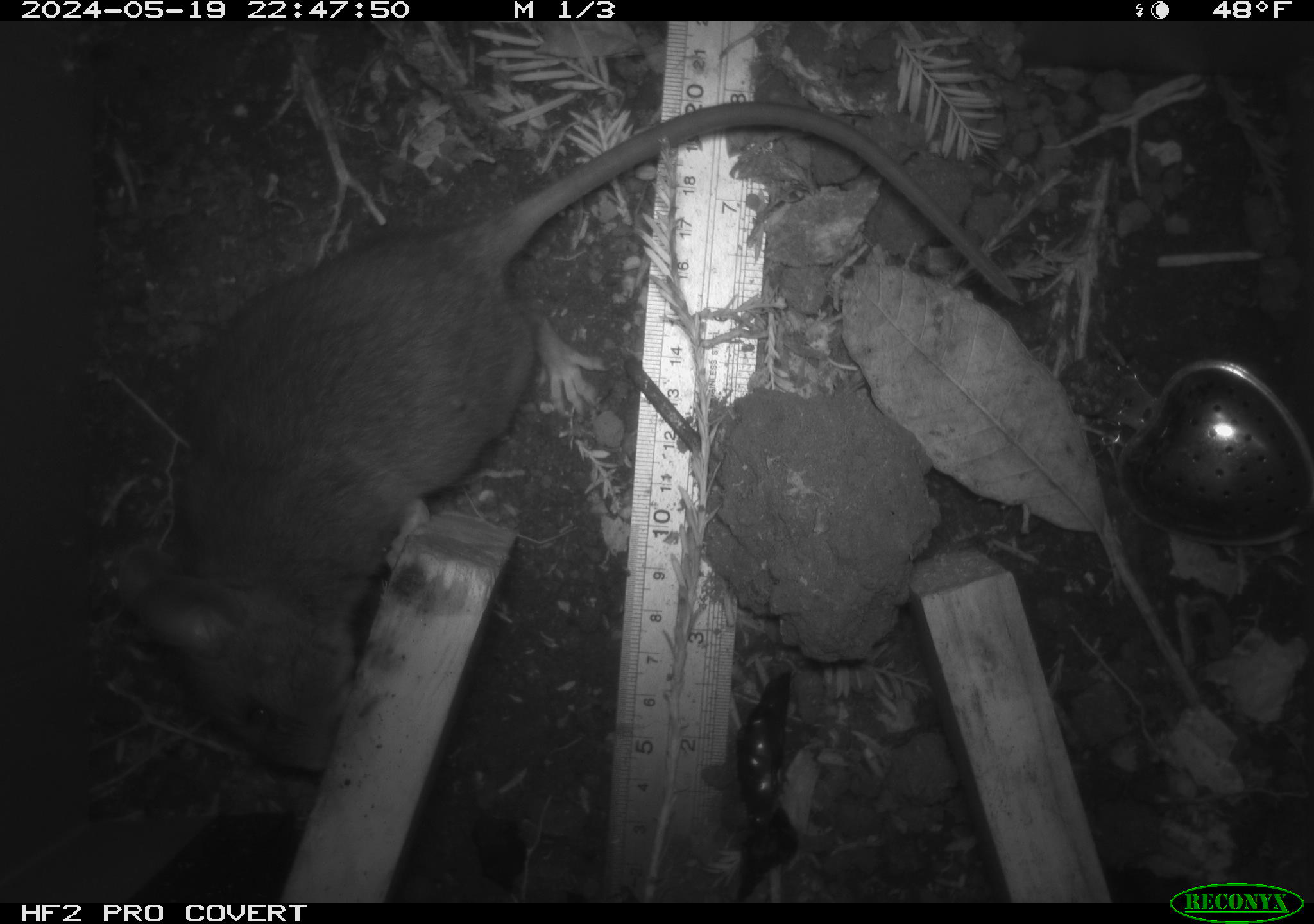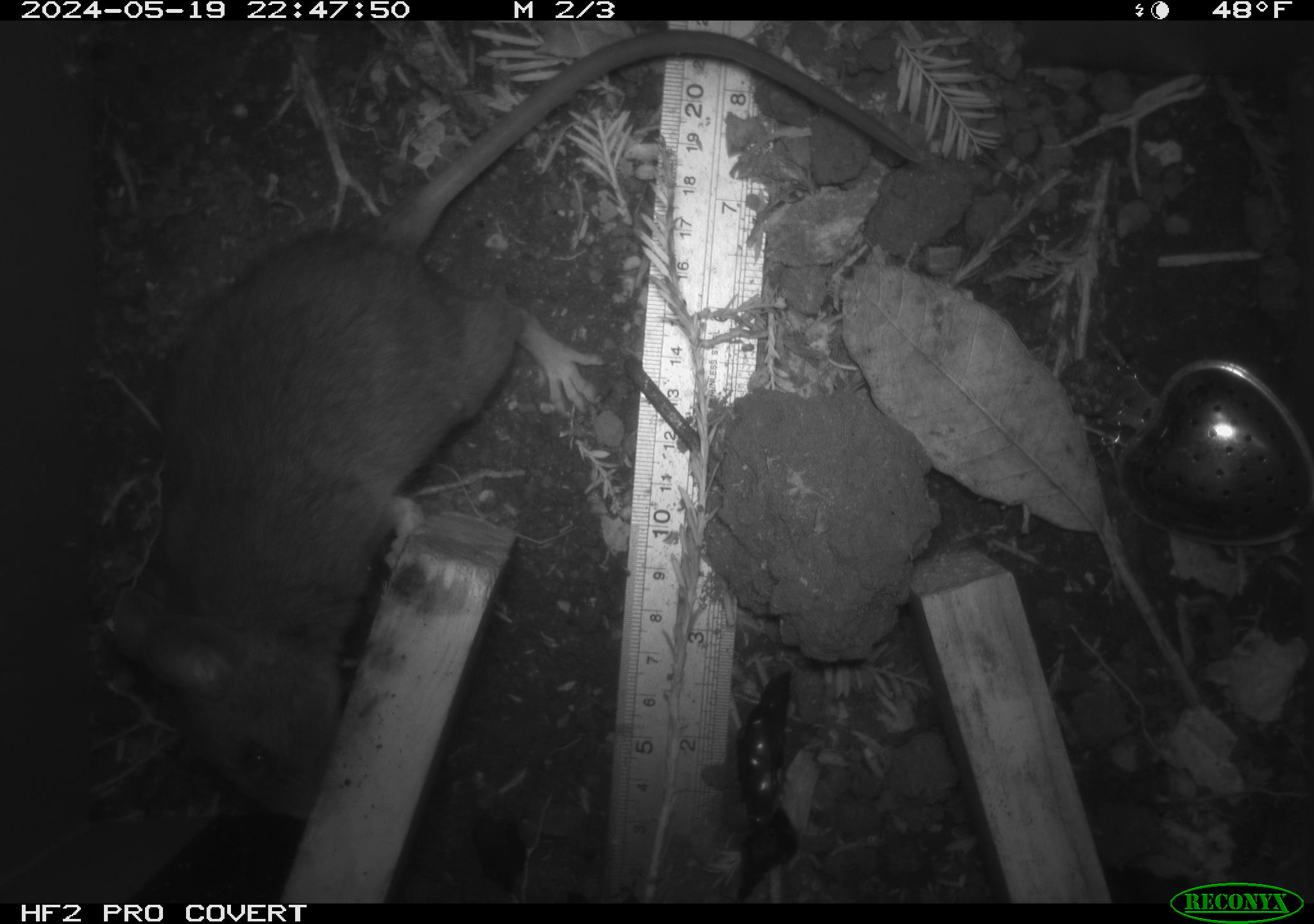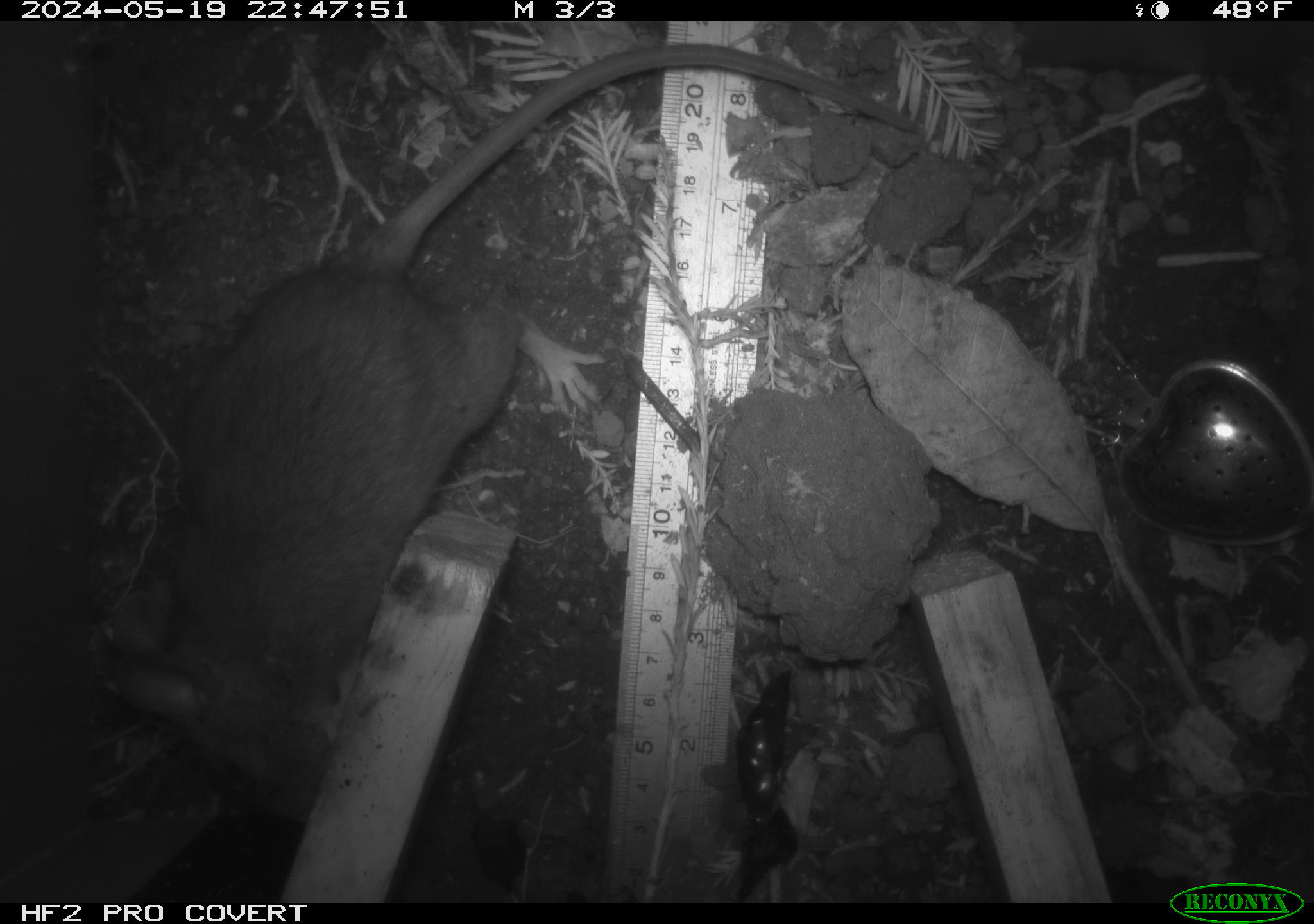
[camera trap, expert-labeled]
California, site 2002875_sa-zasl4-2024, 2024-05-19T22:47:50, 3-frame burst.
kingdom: Animalia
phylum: Chordata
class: Mammalia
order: Rodentia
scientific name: Rodentia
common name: rodent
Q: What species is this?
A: Rodent (Rodentia).